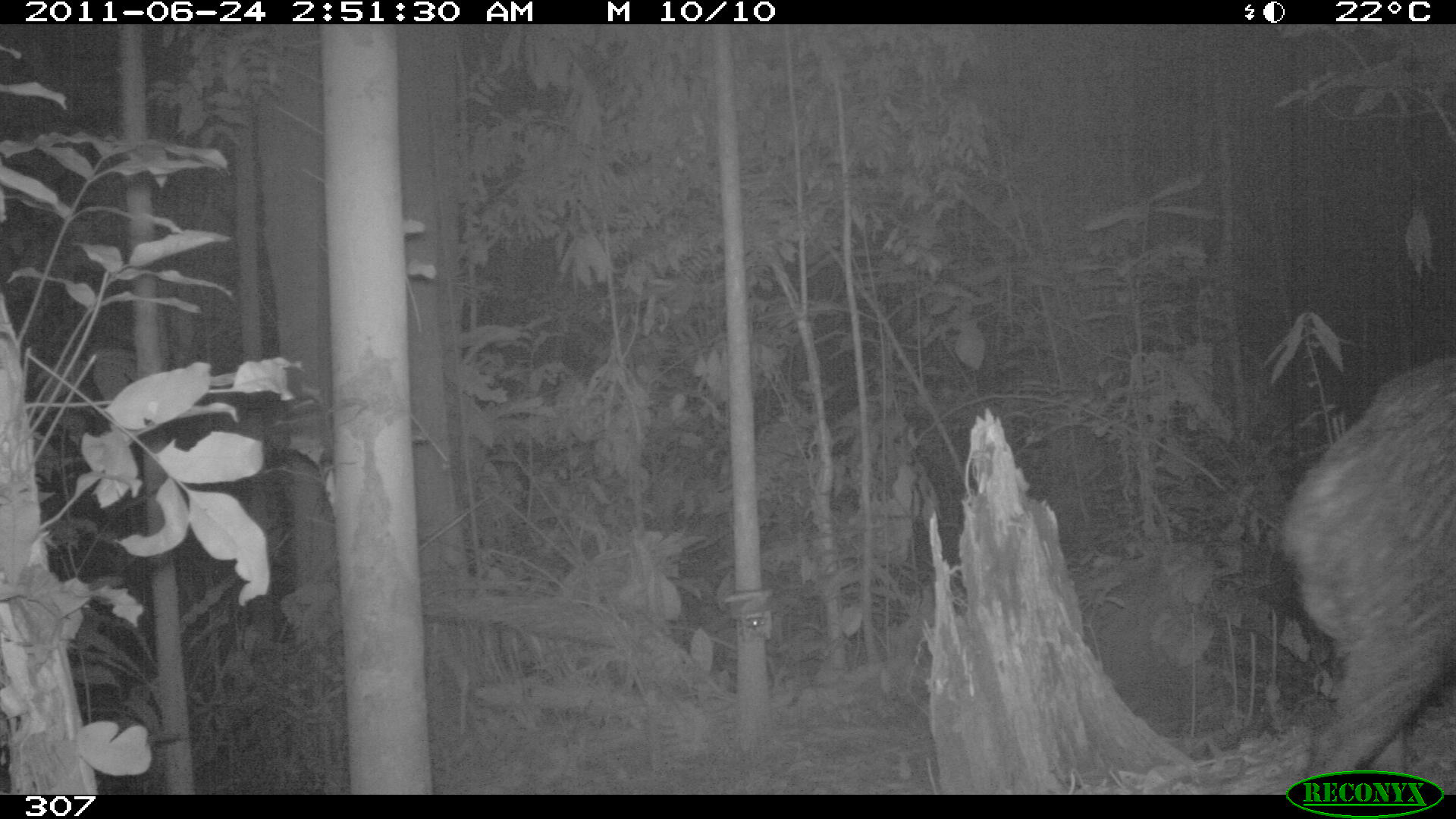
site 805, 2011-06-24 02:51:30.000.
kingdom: Animalia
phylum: Chordata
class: Mammalia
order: Artiodactyla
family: Tayassuidae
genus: Tayassu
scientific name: Tayassu pecari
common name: white-lipped peccary